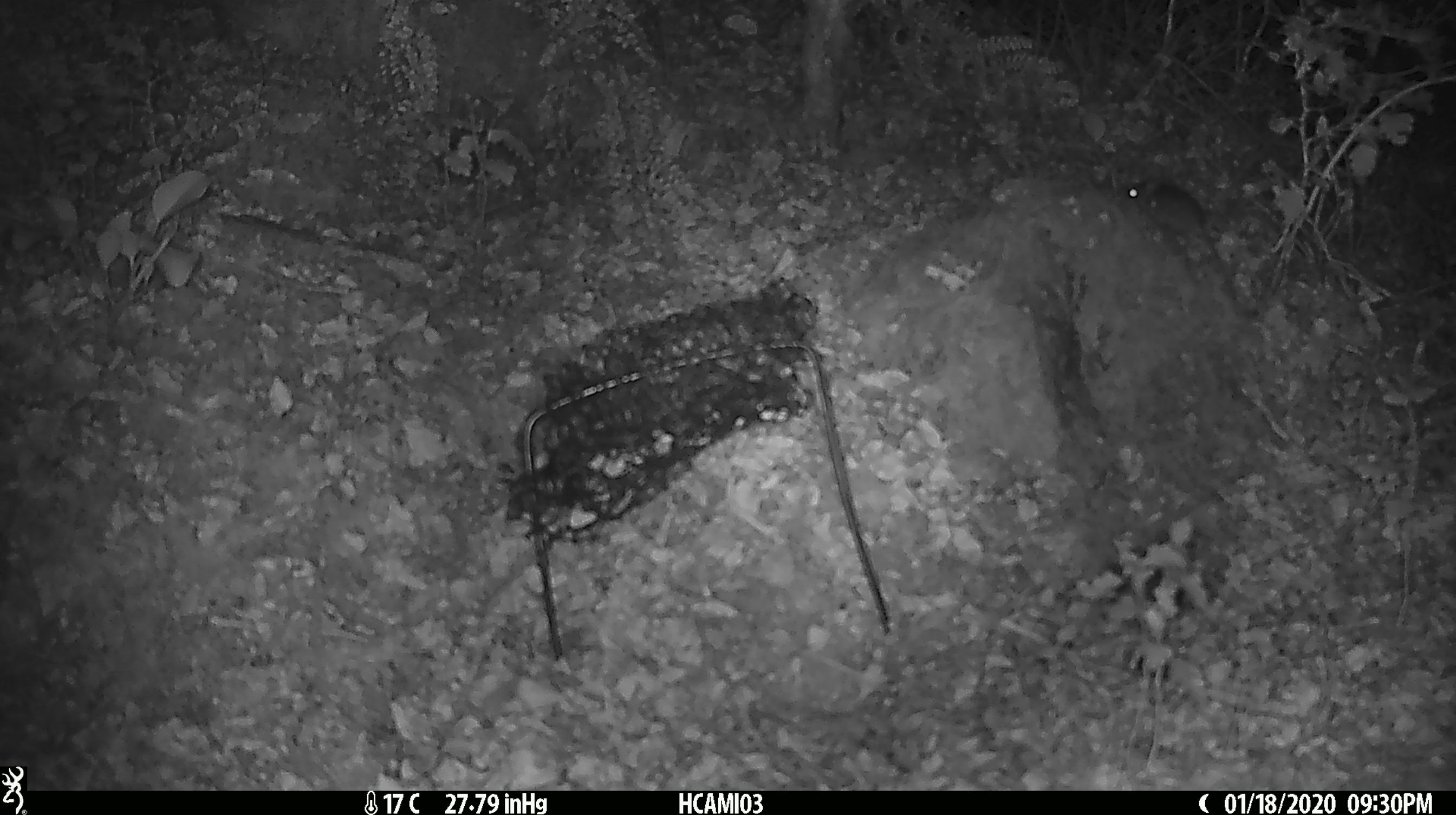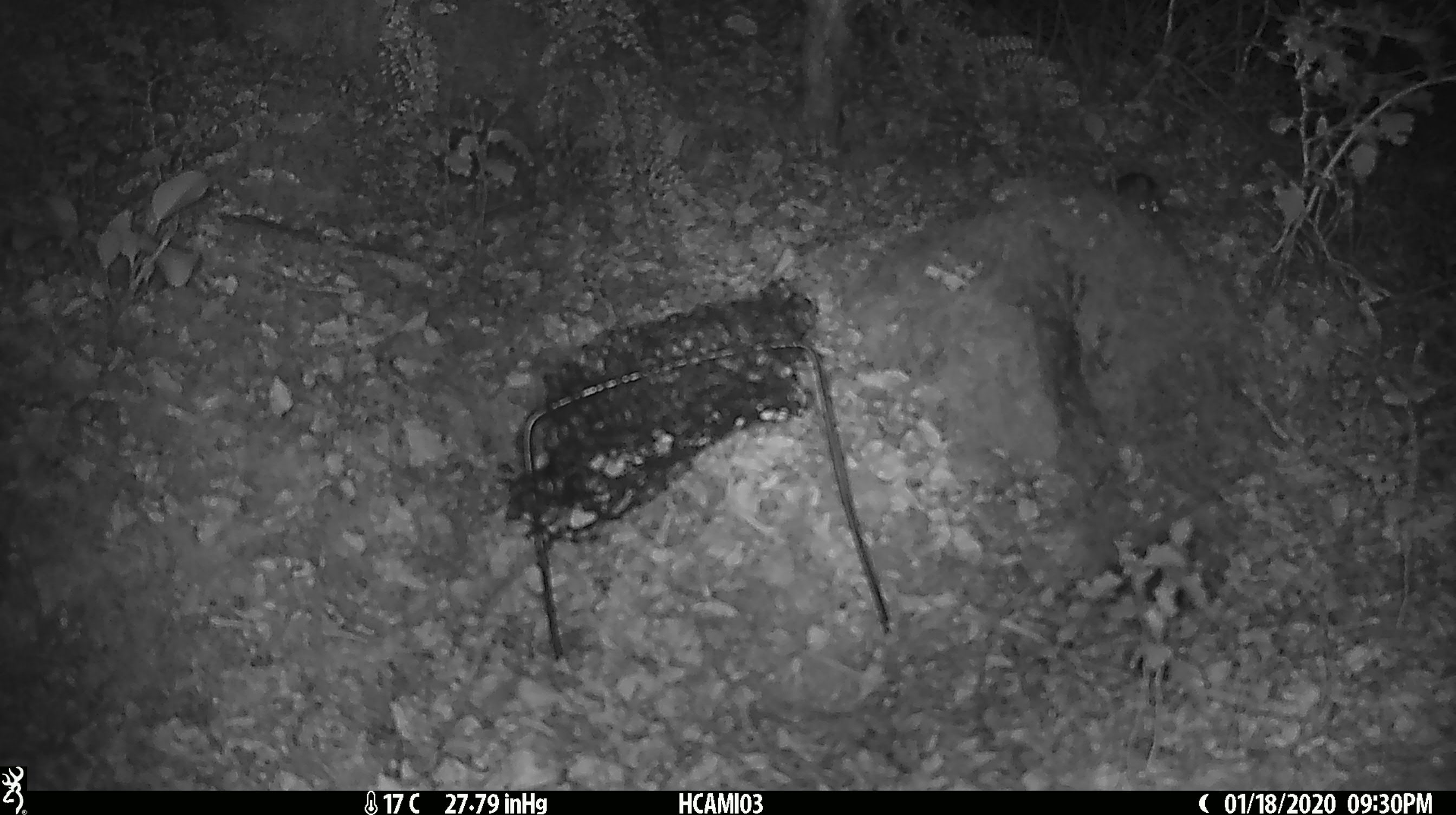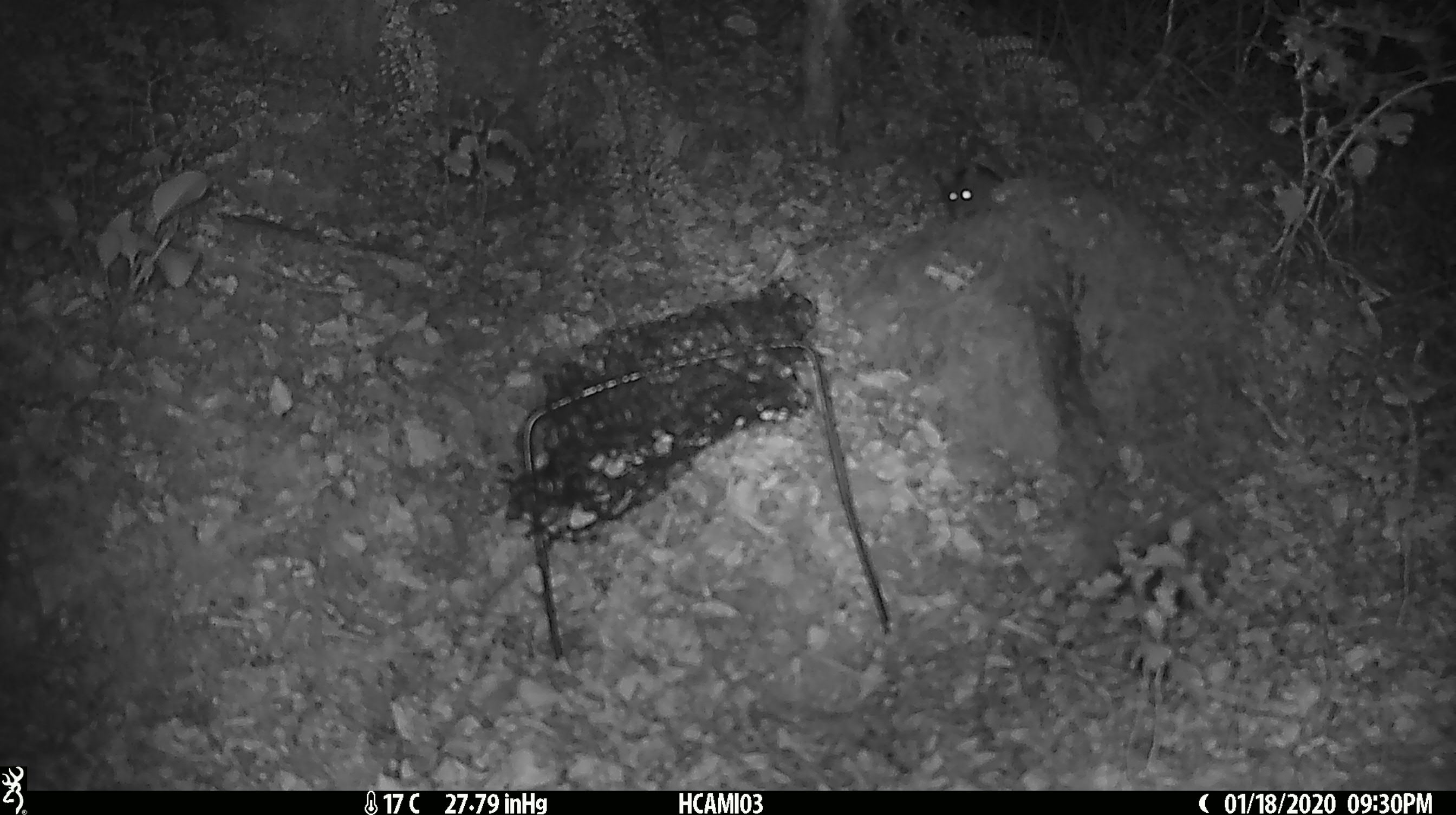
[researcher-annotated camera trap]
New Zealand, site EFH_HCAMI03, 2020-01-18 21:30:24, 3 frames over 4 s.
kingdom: Animalia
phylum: Chordata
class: Mammalia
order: Rodentia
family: Muridae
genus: Mus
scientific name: Mus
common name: mouse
Mouse (Mus).